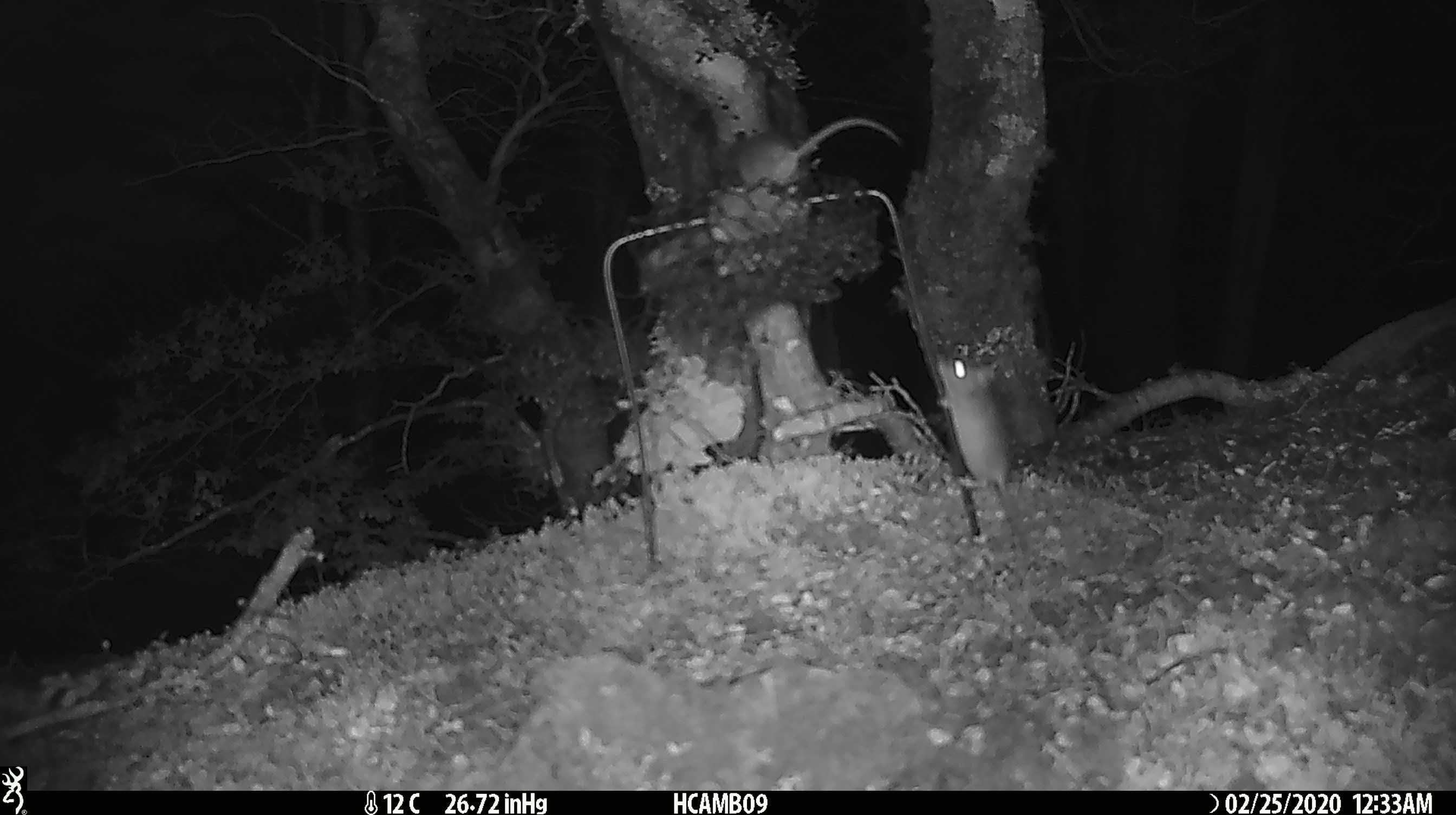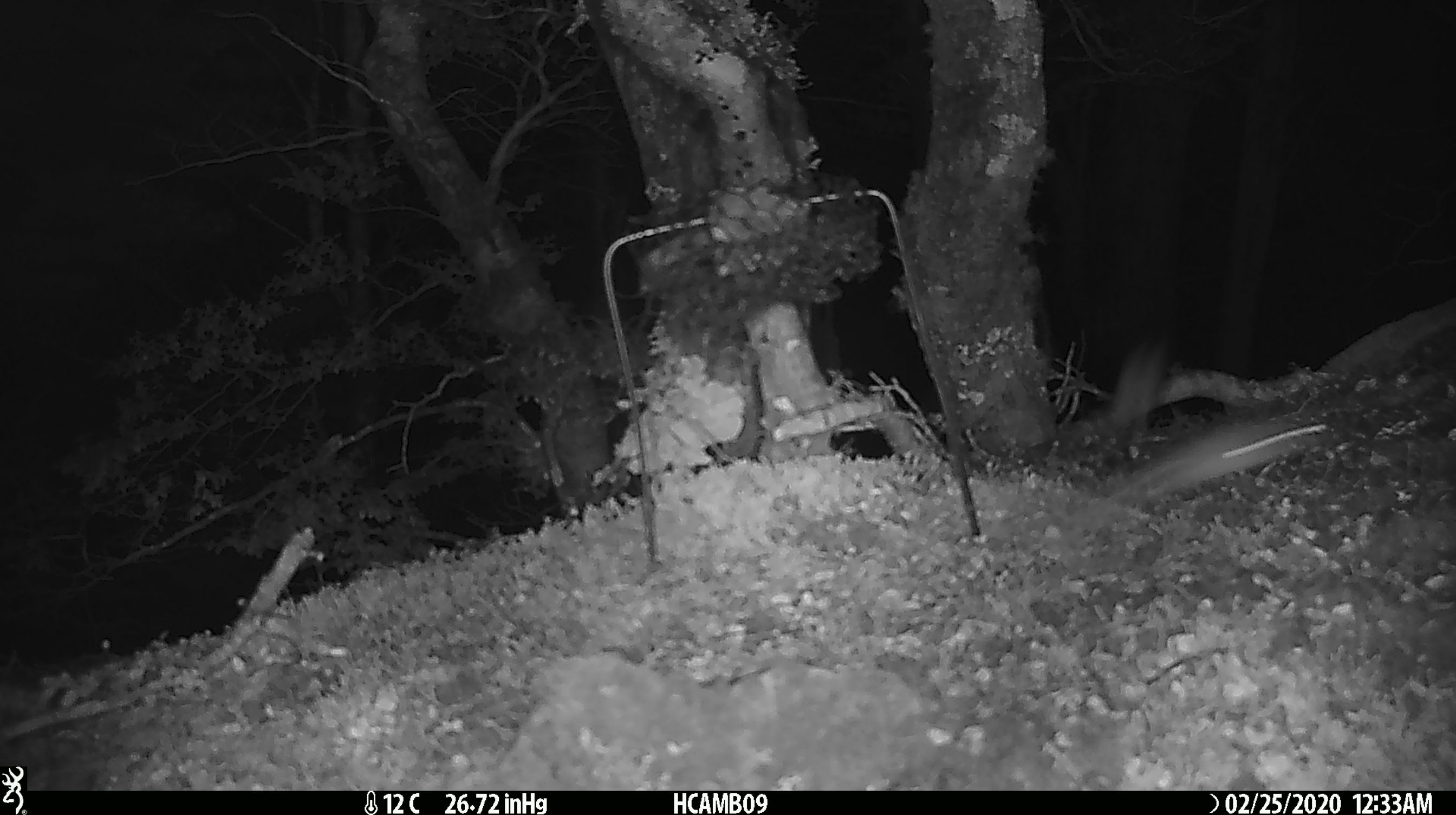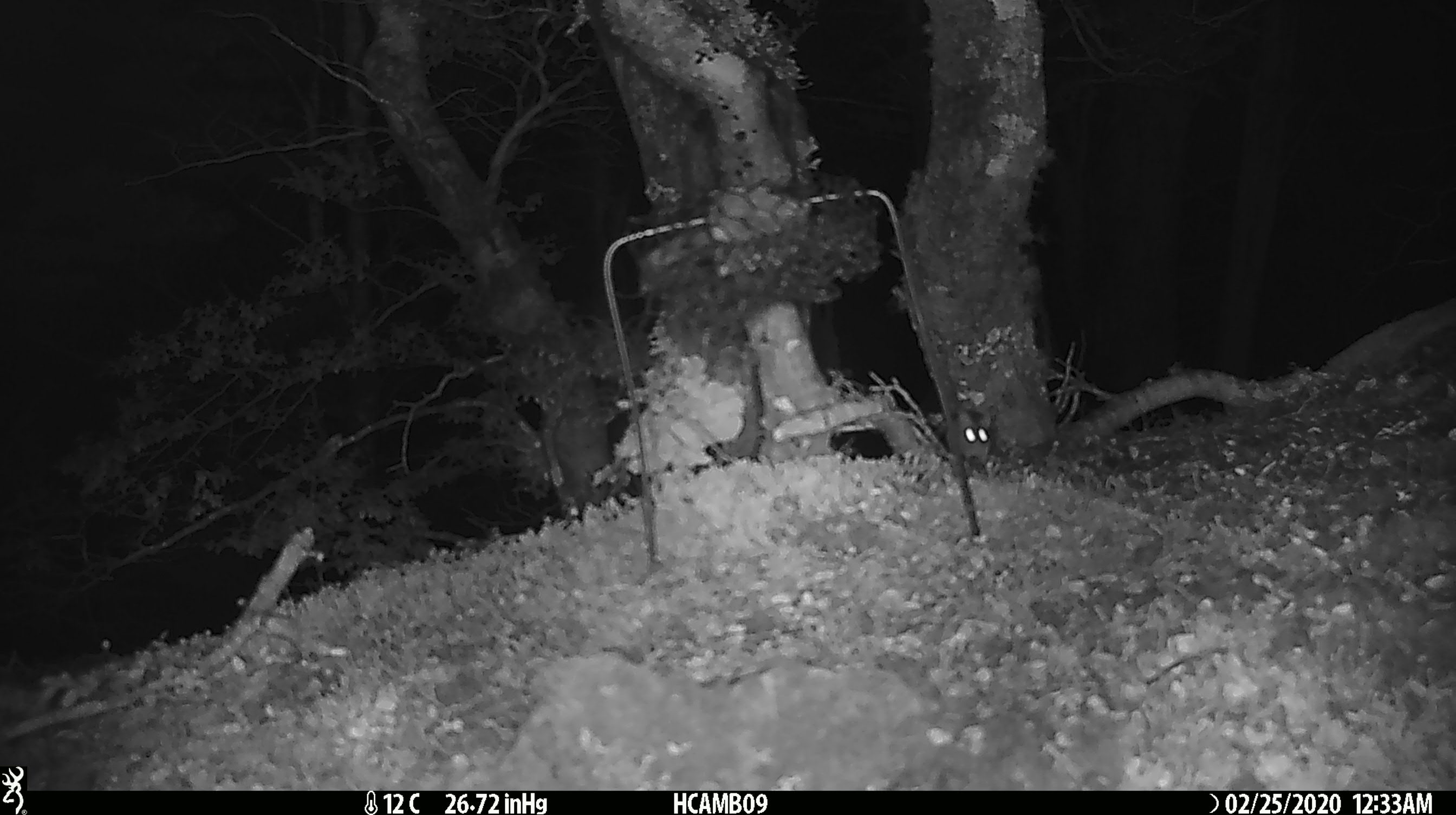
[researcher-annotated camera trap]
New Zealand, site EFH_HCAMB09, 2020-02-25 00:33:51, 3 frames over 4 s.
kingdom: Animalia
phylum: Chordata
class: Mammalia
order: Rodentia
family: Muridae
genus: Mus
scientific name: Mus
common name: mouse